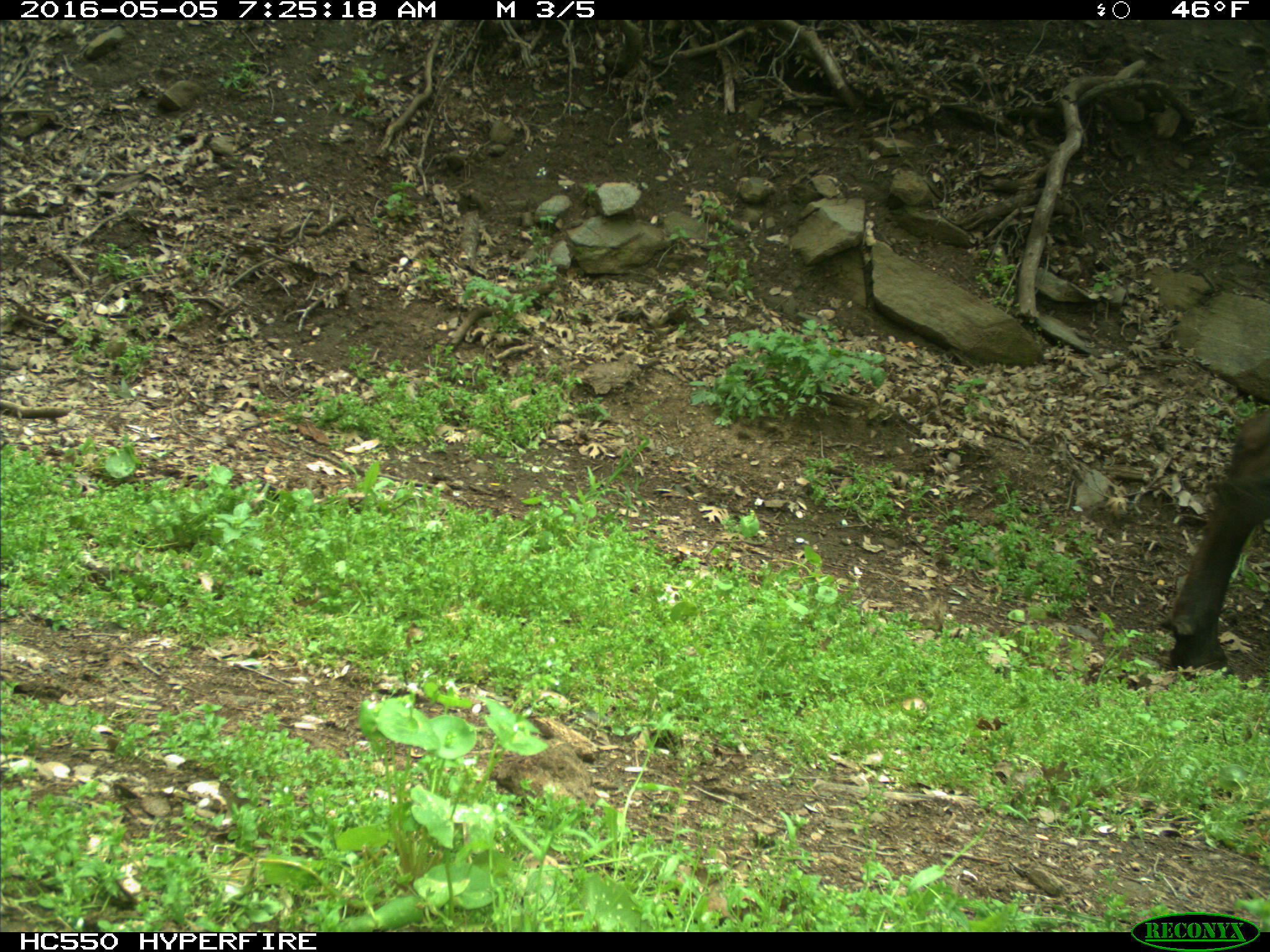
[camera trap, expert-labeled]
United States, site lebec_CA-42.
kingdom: Animalia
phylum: Chordata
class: Mammalia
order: Artiodactyla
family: Bovidae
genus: Bos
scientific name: Bos taurus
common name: domestic cow